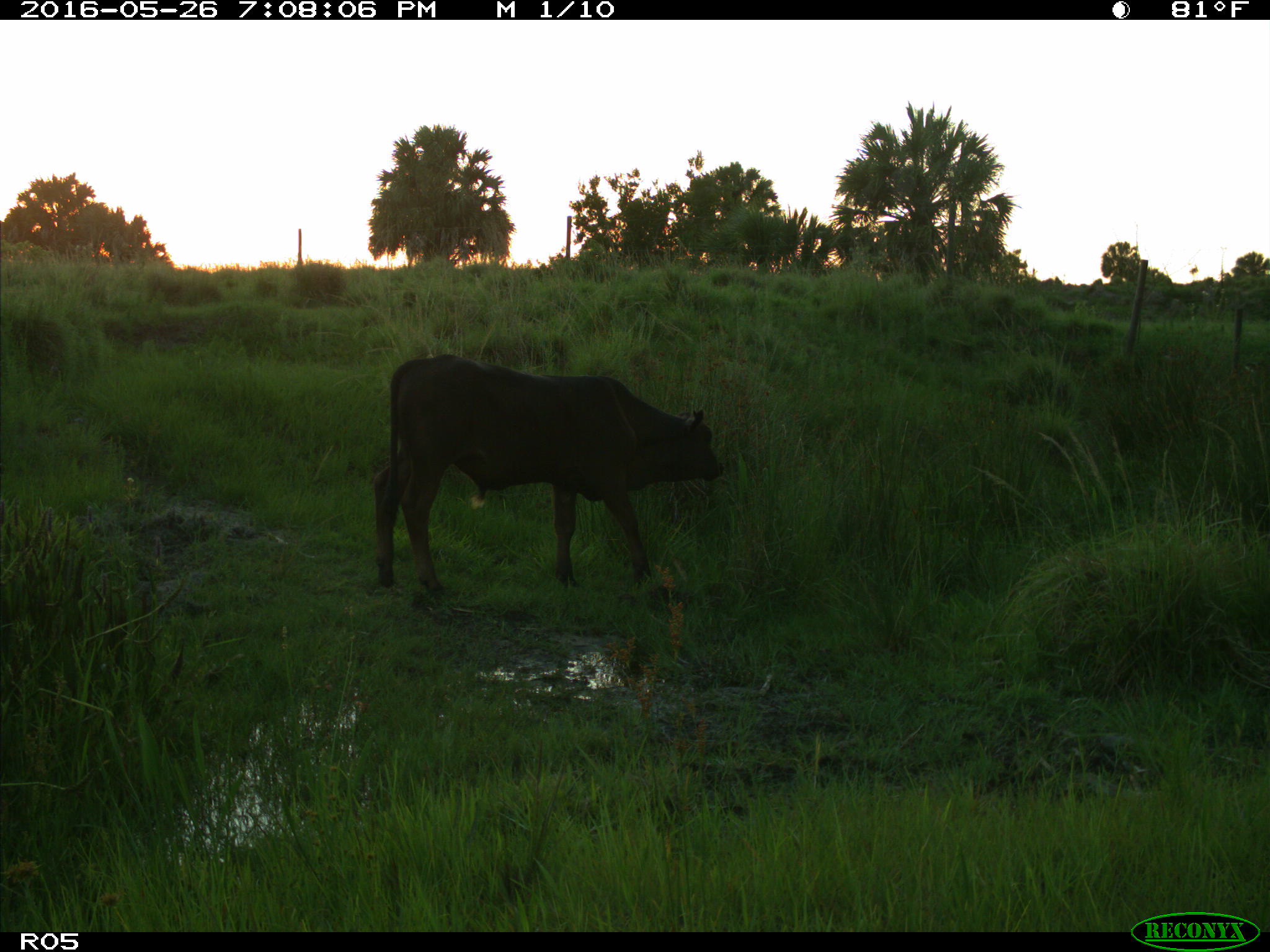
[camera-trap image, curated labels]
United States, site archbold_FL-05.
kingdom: Animalia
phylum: Chordata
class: Mammalia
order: Artiodactyla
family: Bovidae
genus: Bos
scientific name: Bos taurus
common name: domestic cow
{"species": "Bos taurus (domestic cow)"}